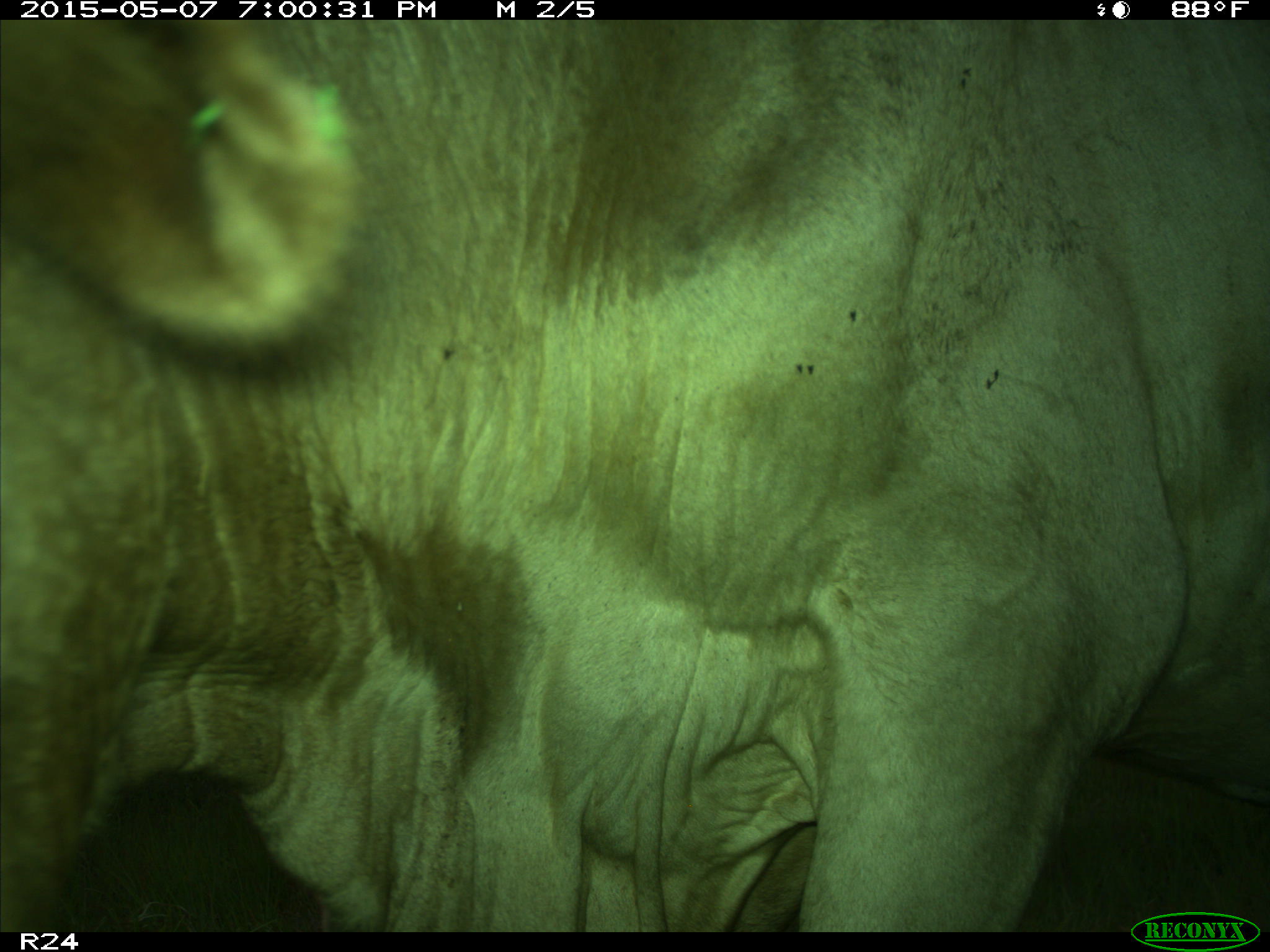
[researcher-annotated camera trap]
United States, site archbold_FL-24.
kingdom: Animalia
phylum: Chordata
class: Mammalia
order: Artiodactyla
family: Bovidae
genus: Bos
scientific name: Bos taurus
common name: domestic cow